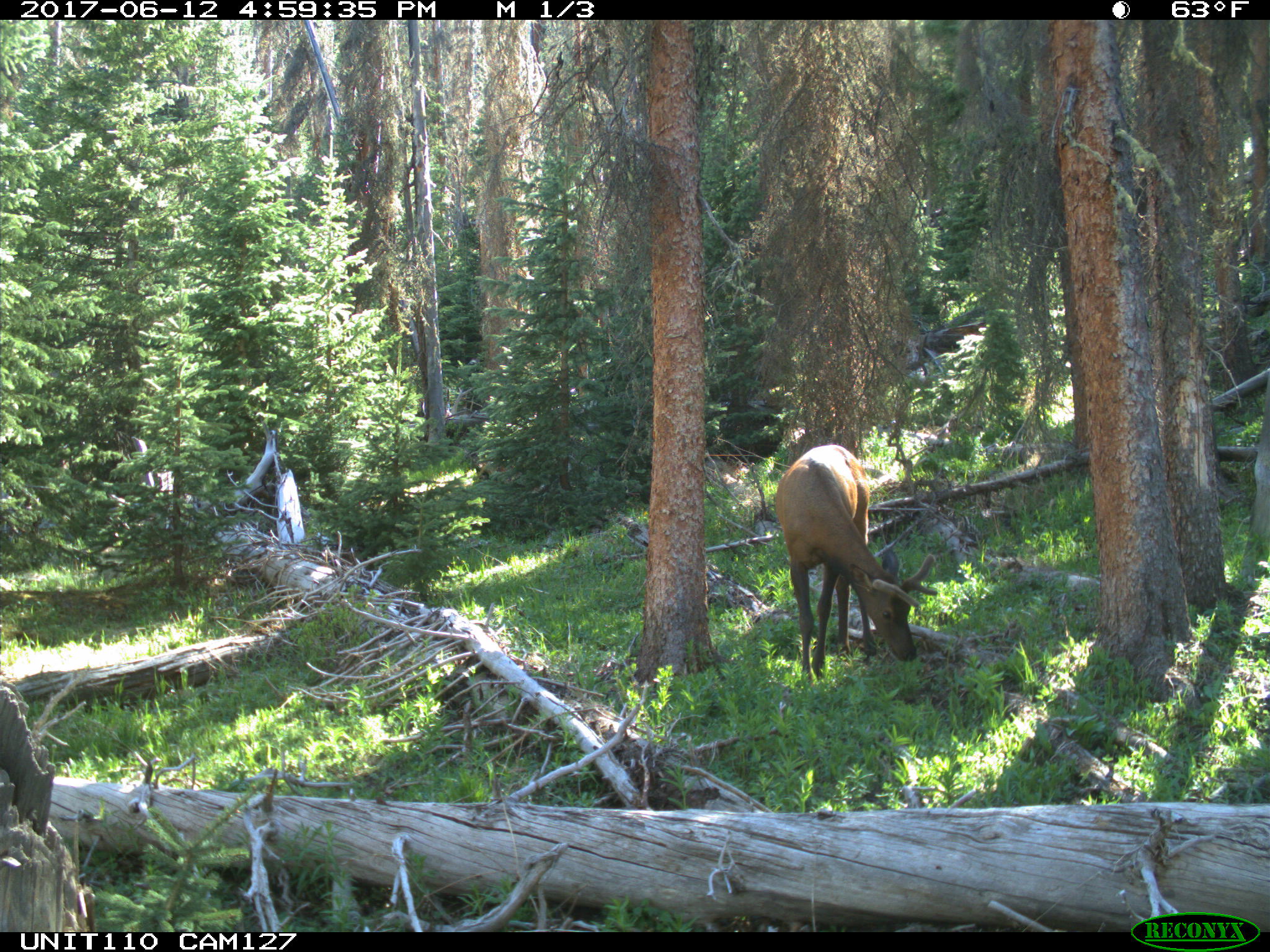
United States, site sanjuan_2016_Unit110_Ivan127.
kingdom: Animalia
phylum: Chordata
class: Mammalia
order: Artiodactyla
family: Cervidae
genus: Cervus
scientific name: Cervus elaphus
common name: red deer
Cervus elaphus (red deer).